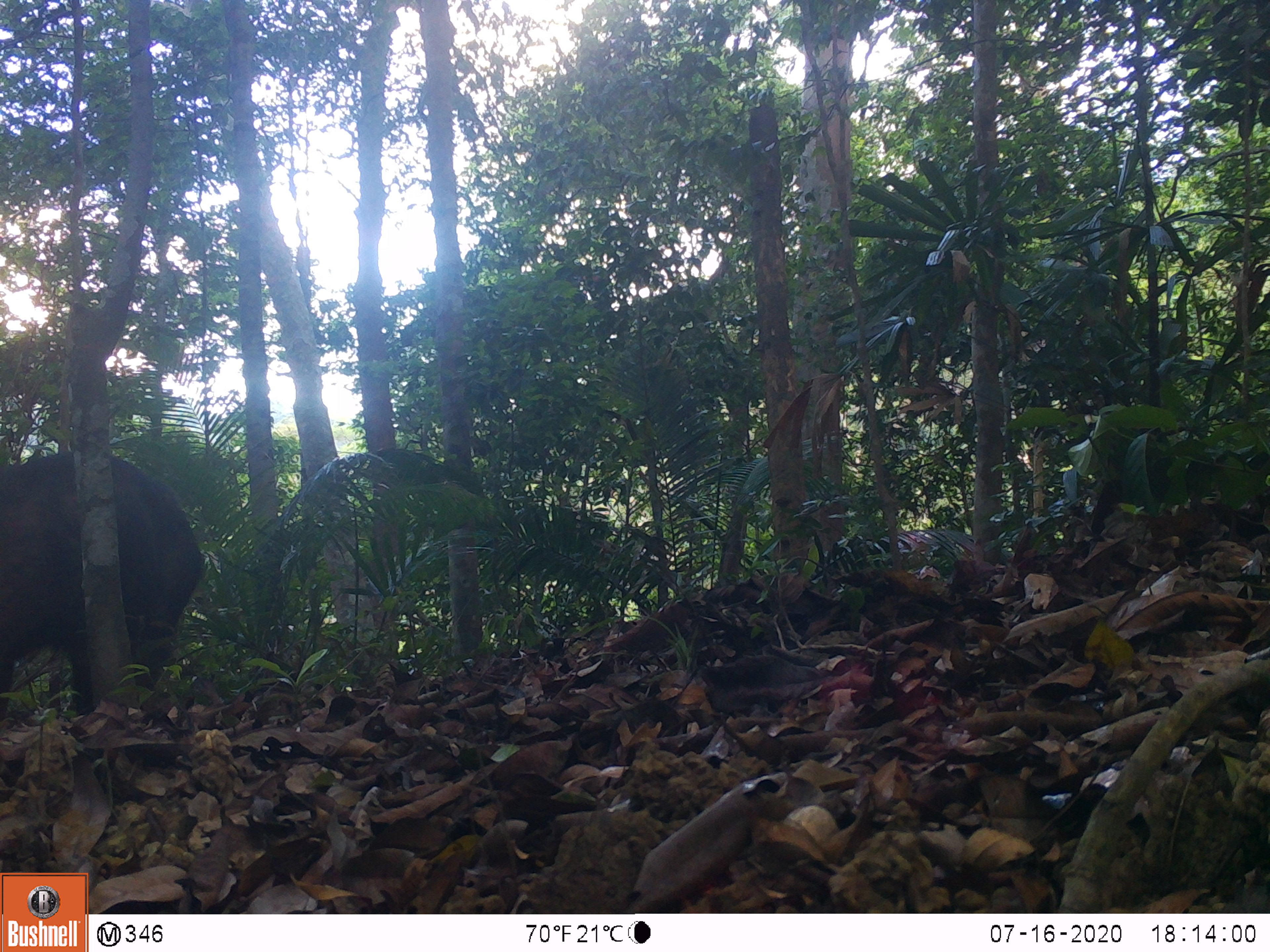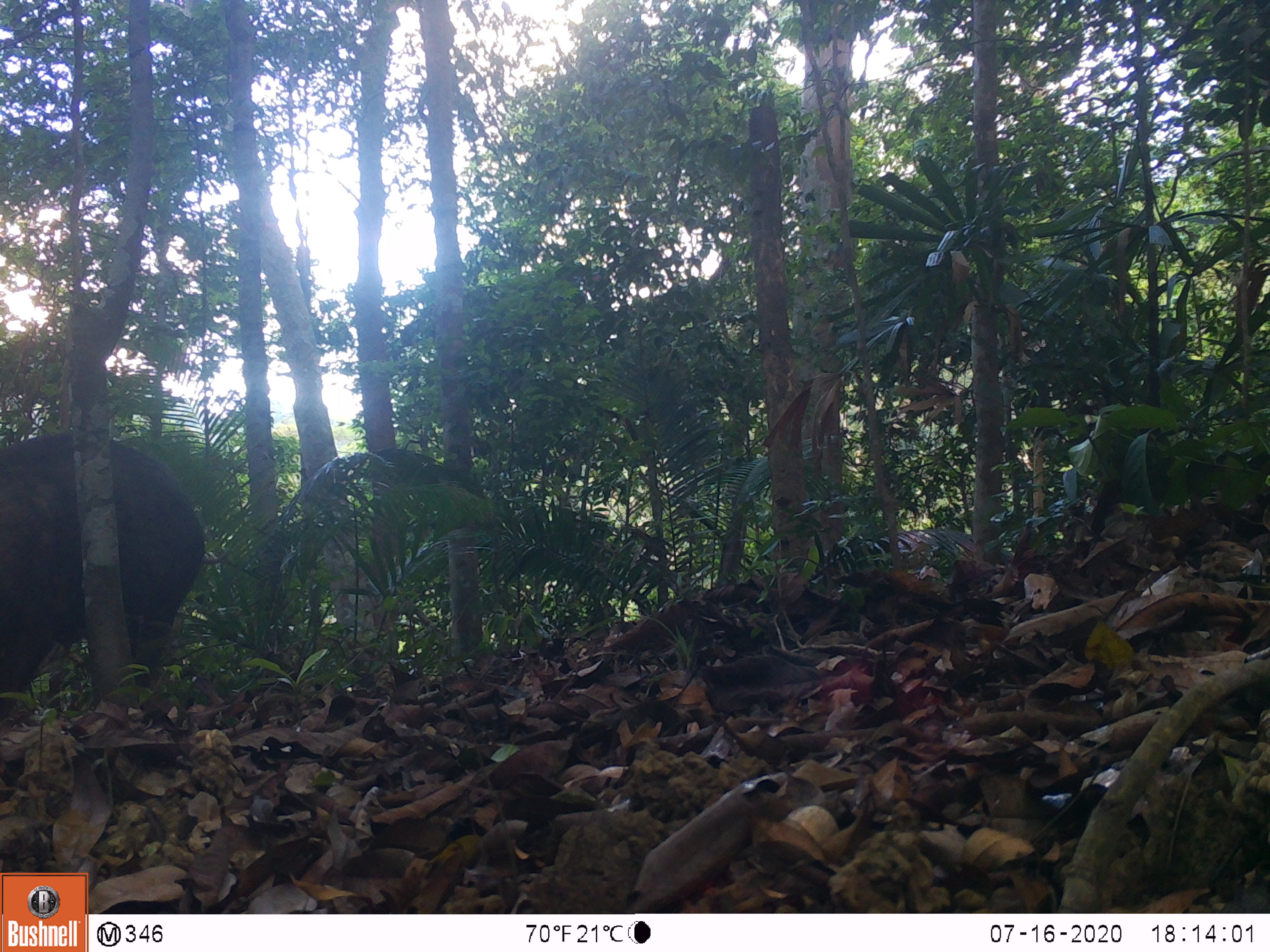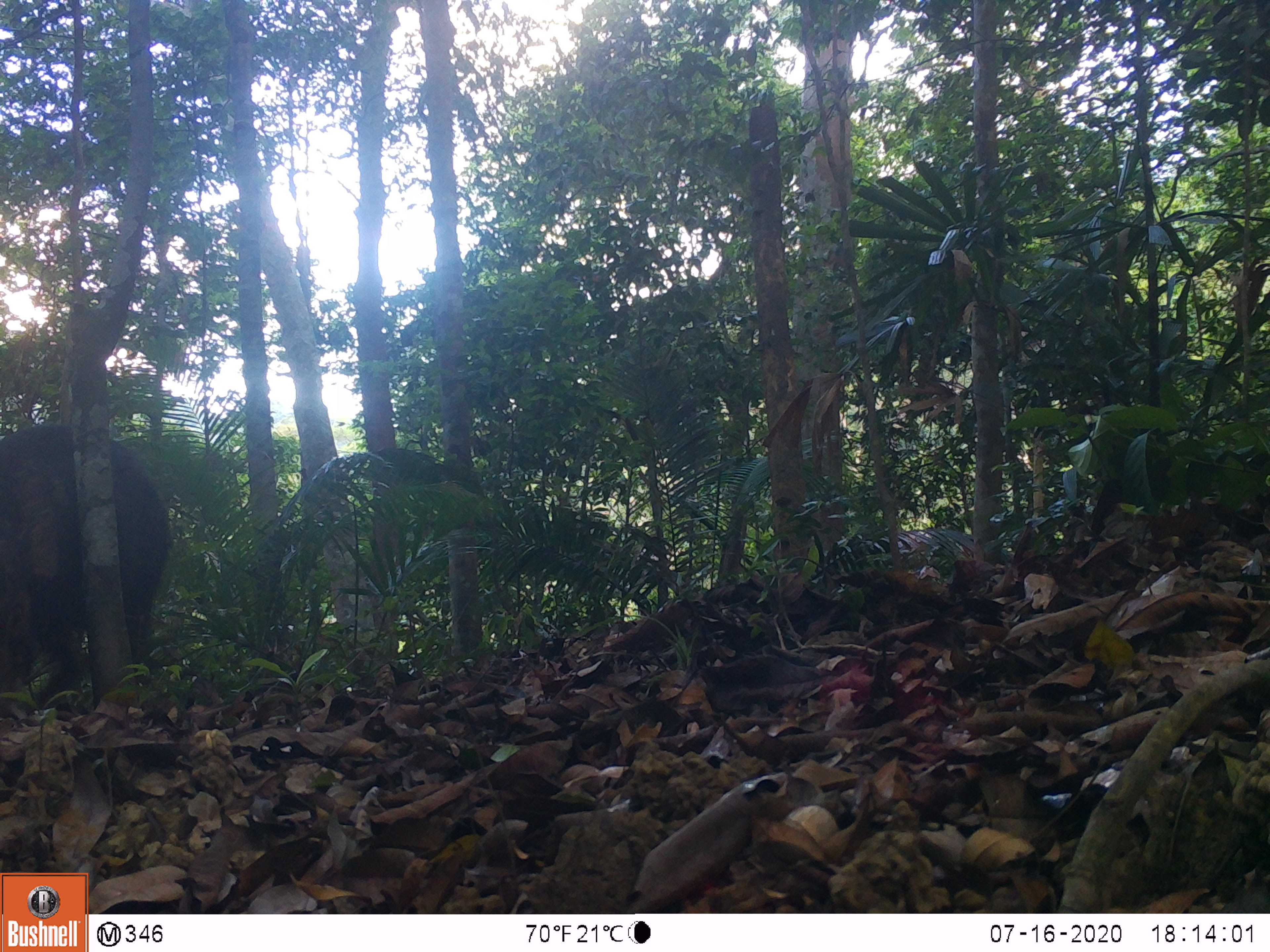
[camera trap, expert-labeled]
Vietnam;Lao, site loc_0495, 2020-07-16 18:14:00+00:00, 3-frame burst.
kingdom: Animalia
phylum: Chordata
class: Mammalia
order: Artiodactyla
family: Suidae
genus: Sus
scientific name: Sus scrofa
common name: eurasian wild pig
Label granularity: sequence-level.